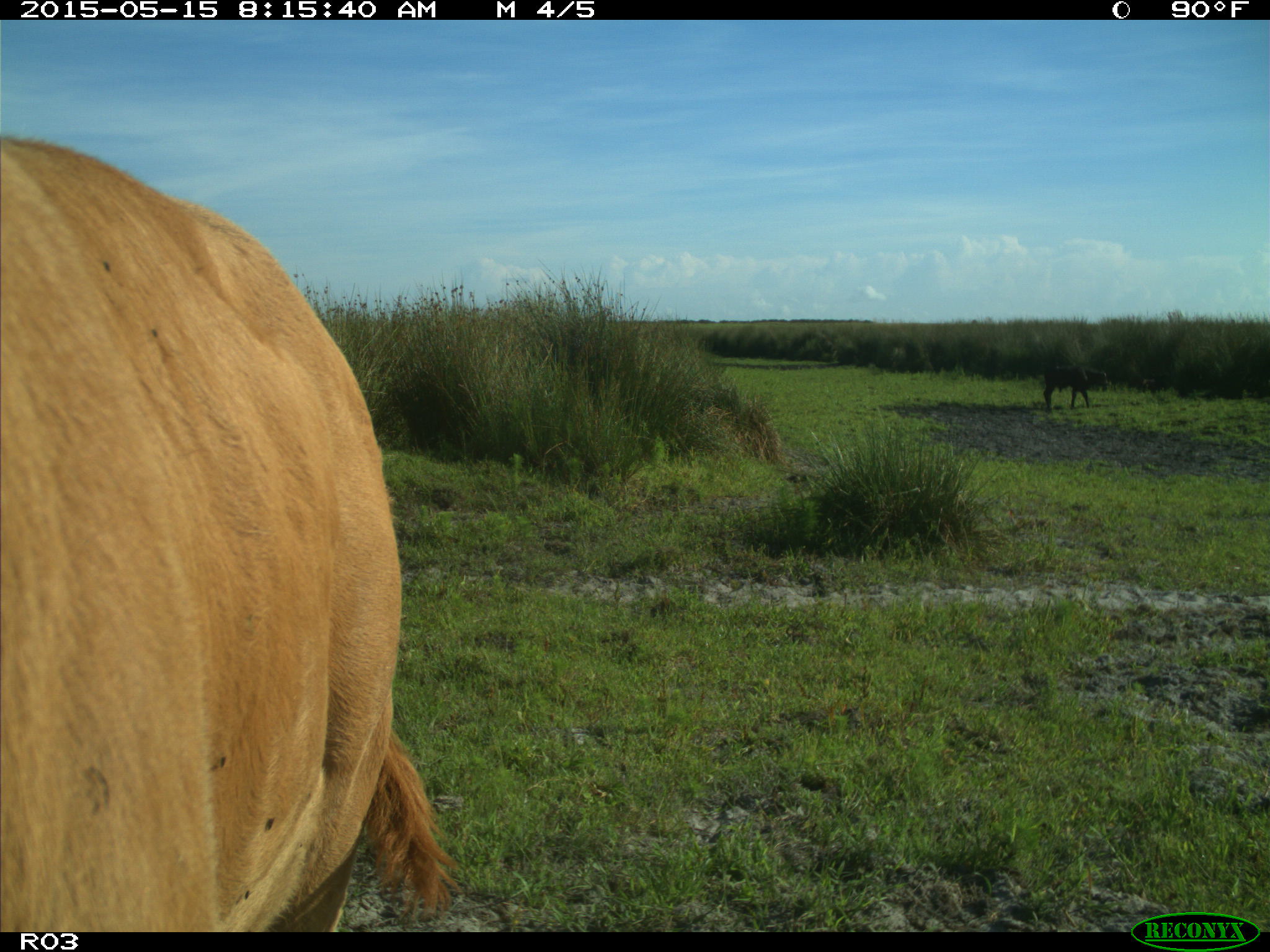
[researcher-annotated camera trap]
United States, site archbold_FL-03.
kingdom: Animalia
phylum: Chordata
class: Mammalia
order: Artiodactyla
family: Bovidae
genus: Bos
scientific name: Bos taurus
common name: domestic cow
Bos taurus (domestic cow).